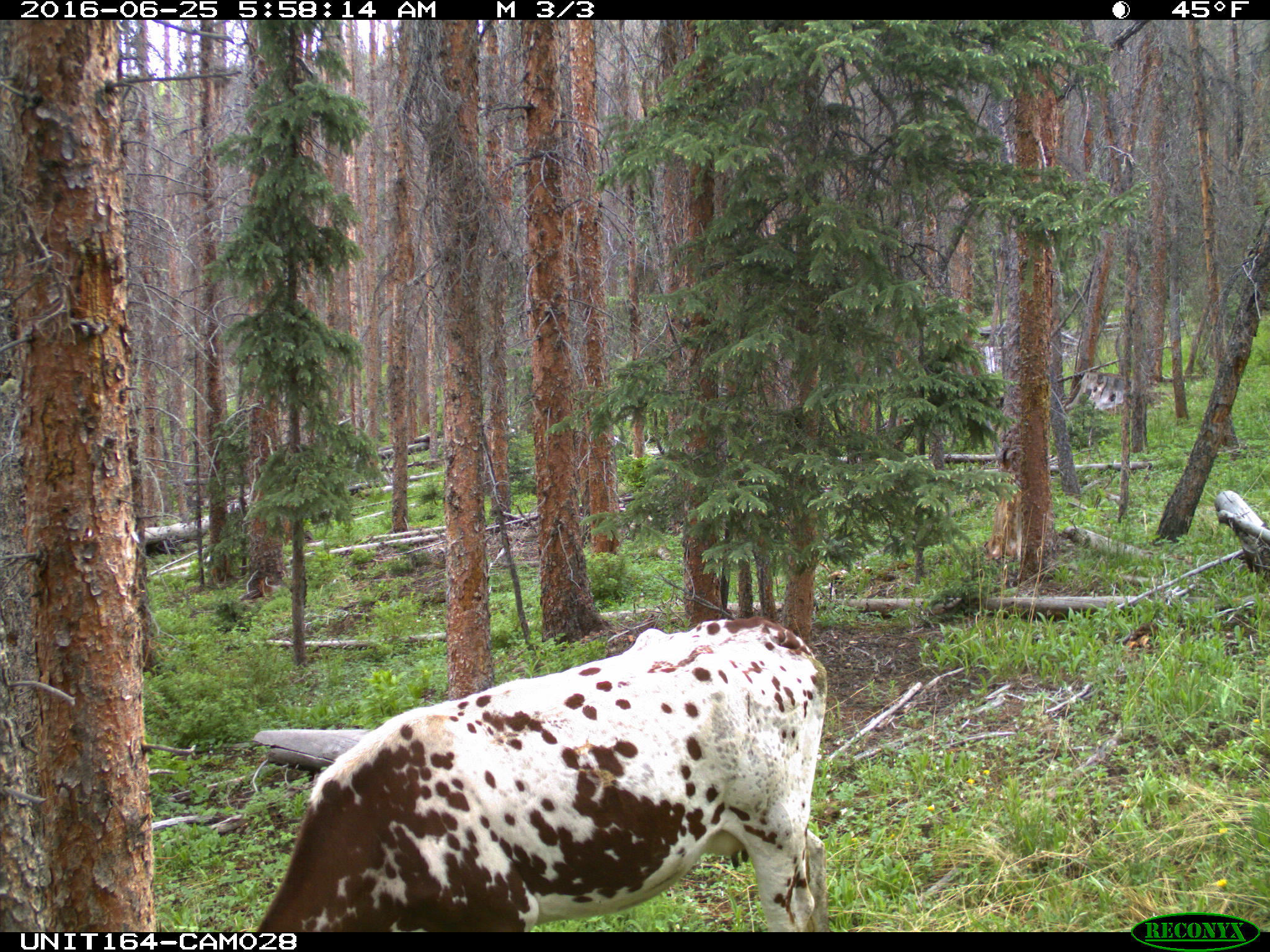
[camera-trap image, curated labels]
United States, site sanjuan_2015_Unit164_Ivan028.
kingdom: Animalia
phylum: Chordata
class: Mammalia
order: Artiodactyla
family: Bovidae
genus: Bos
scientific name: Bos taurus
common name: domestic cow